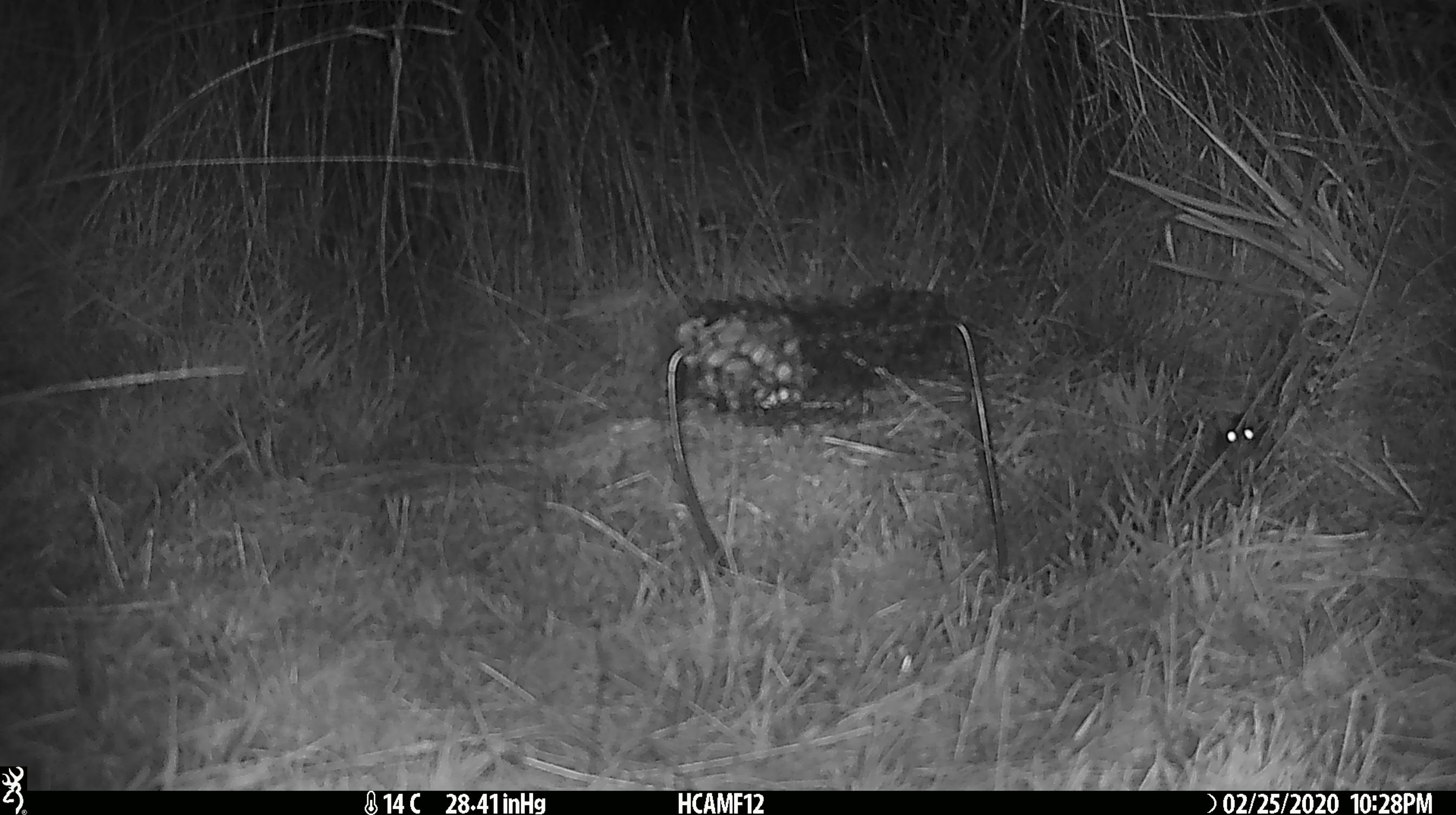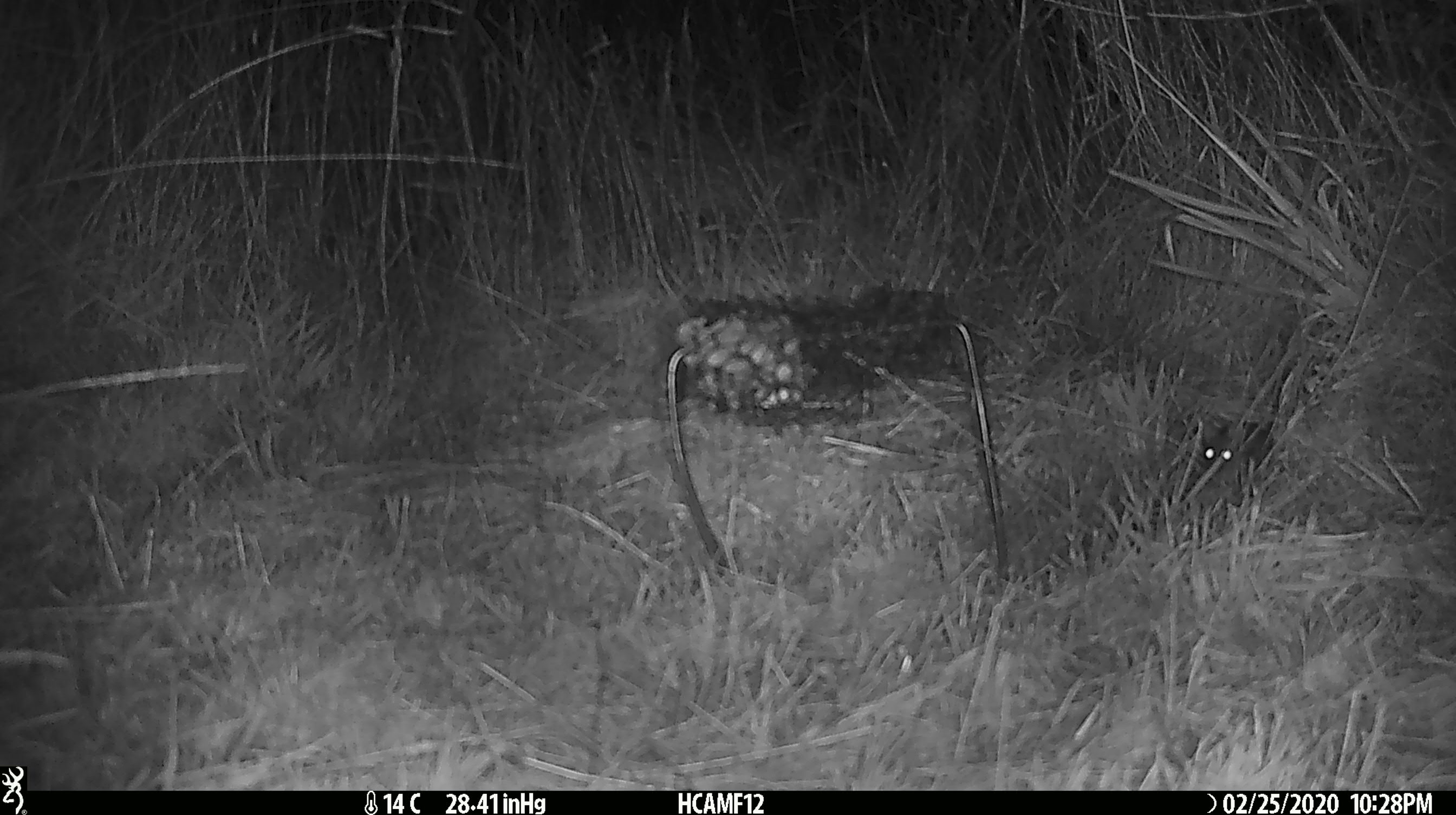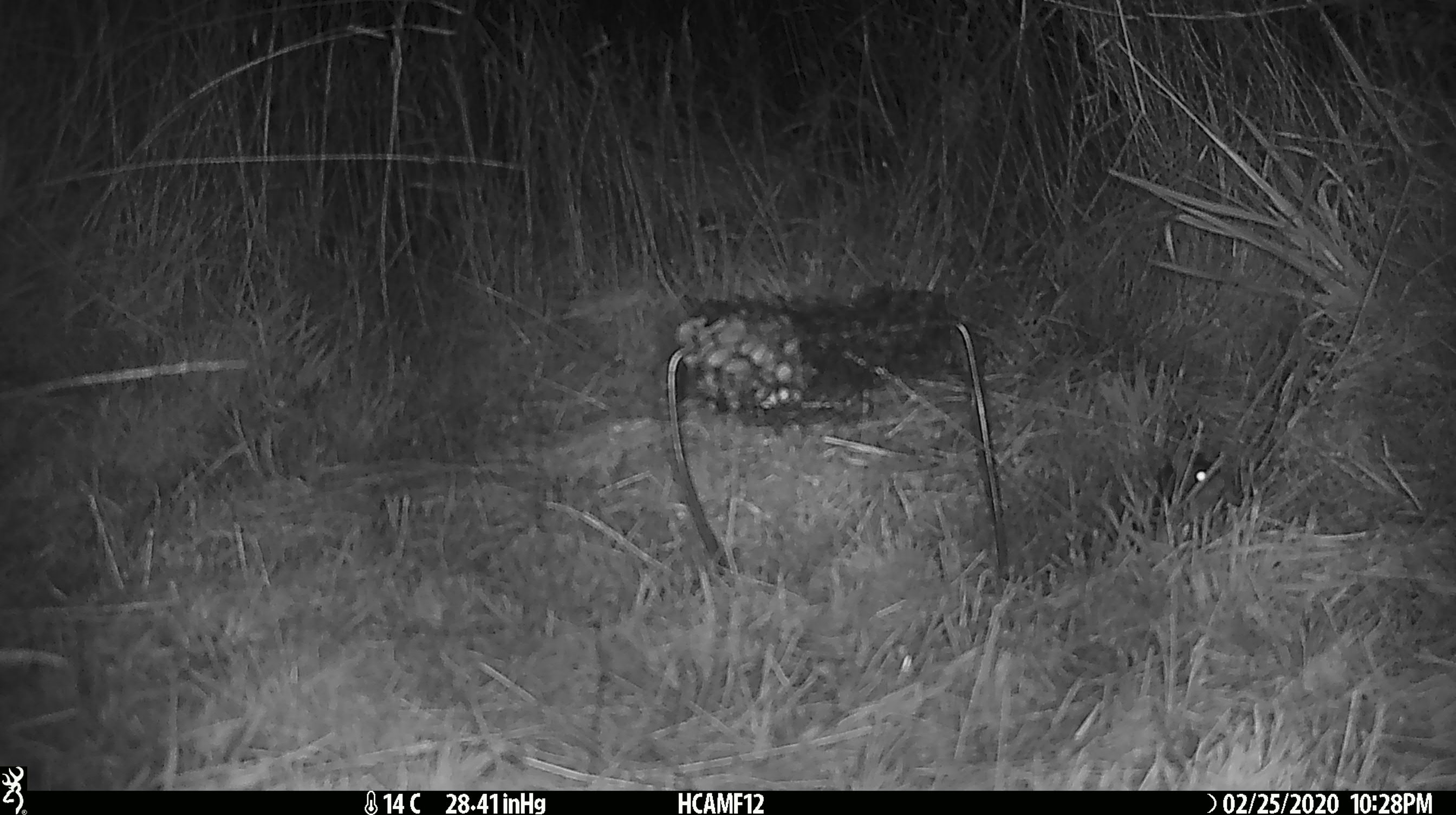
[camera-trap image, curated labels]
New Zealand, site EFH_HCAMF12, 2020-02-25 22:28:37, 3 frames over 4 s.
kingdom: Animalia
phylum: Chordata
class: Mammalia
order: Rodentia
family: Muridae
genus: Mus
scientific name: Mus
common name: mouse